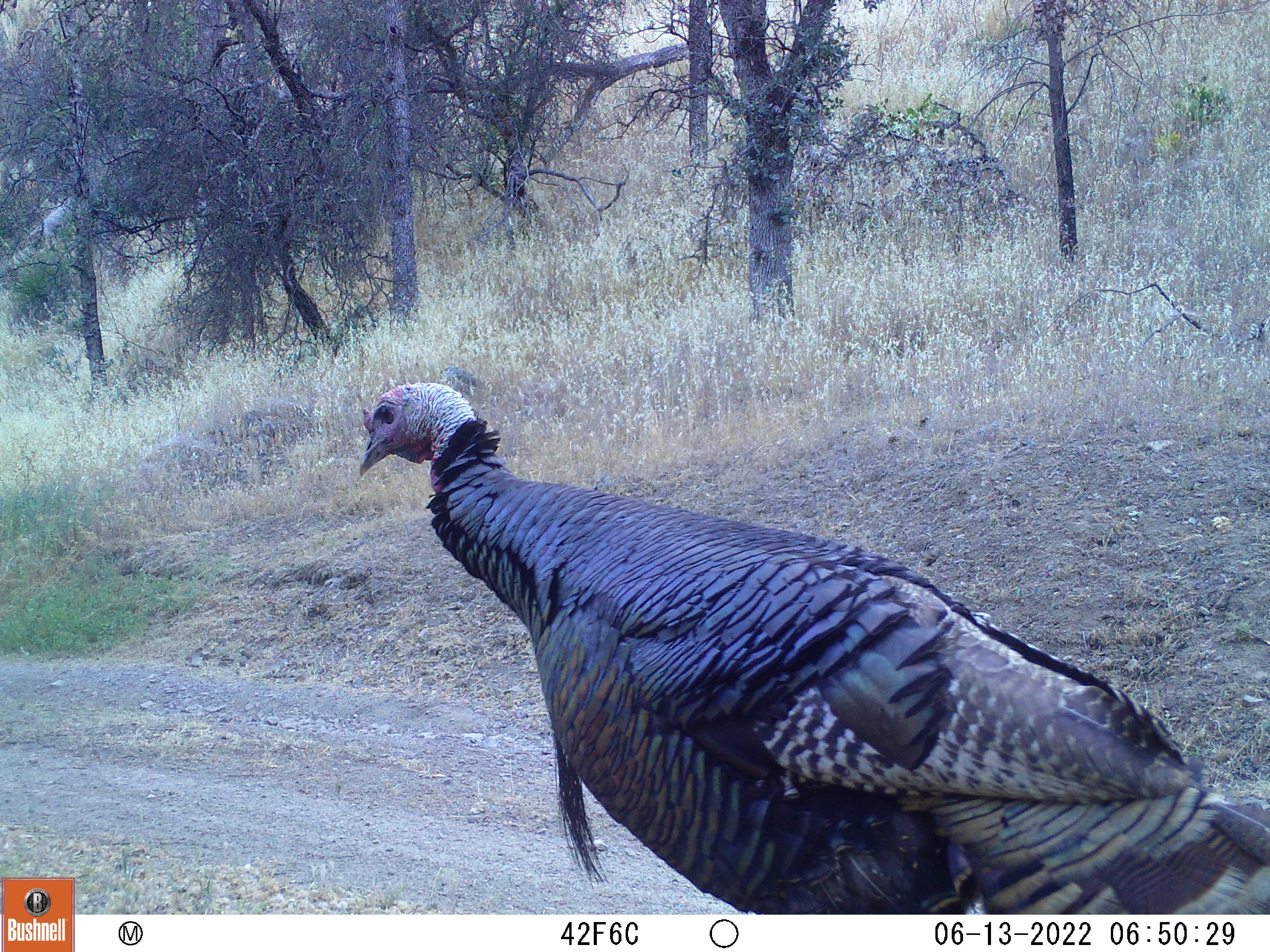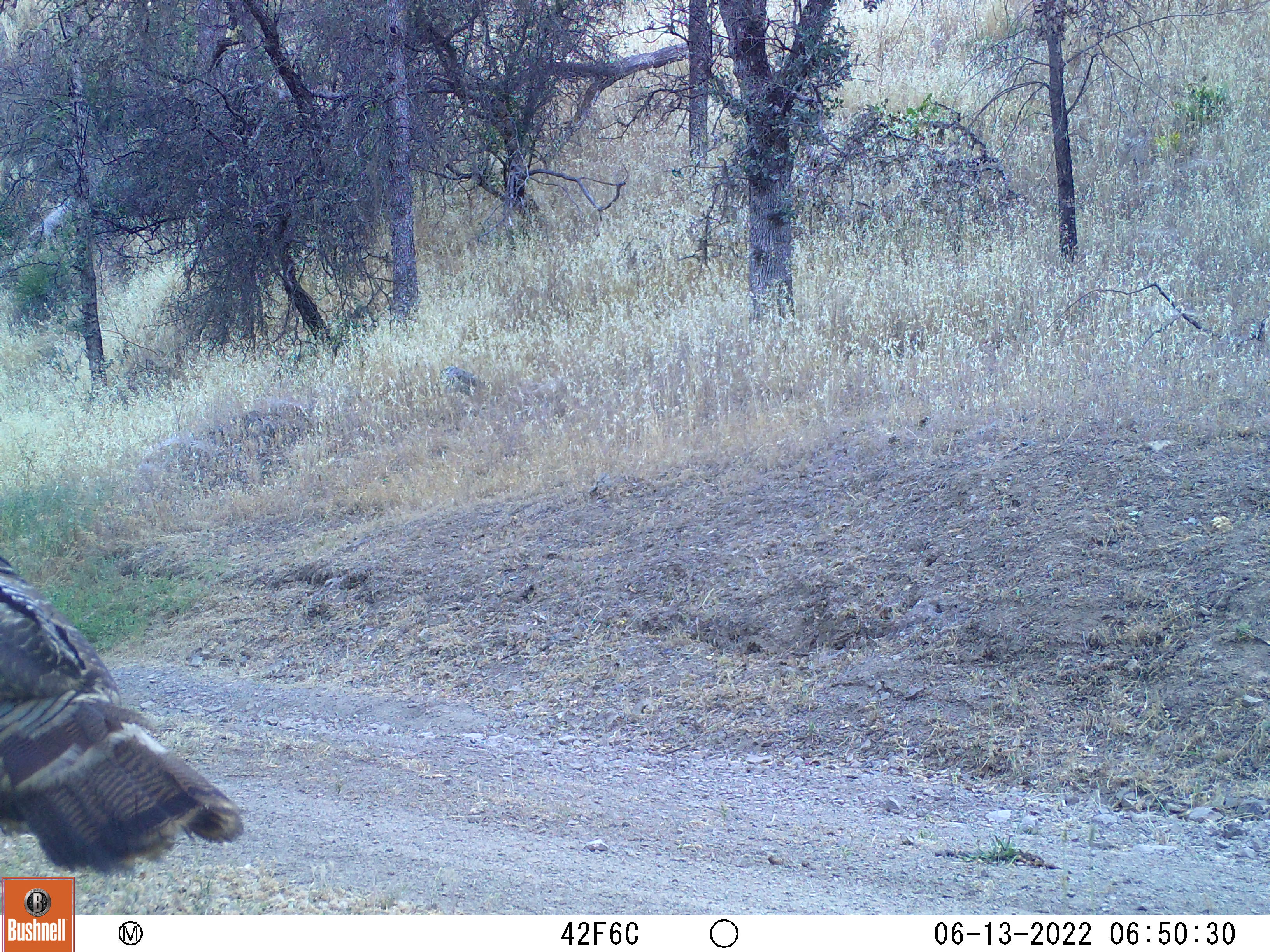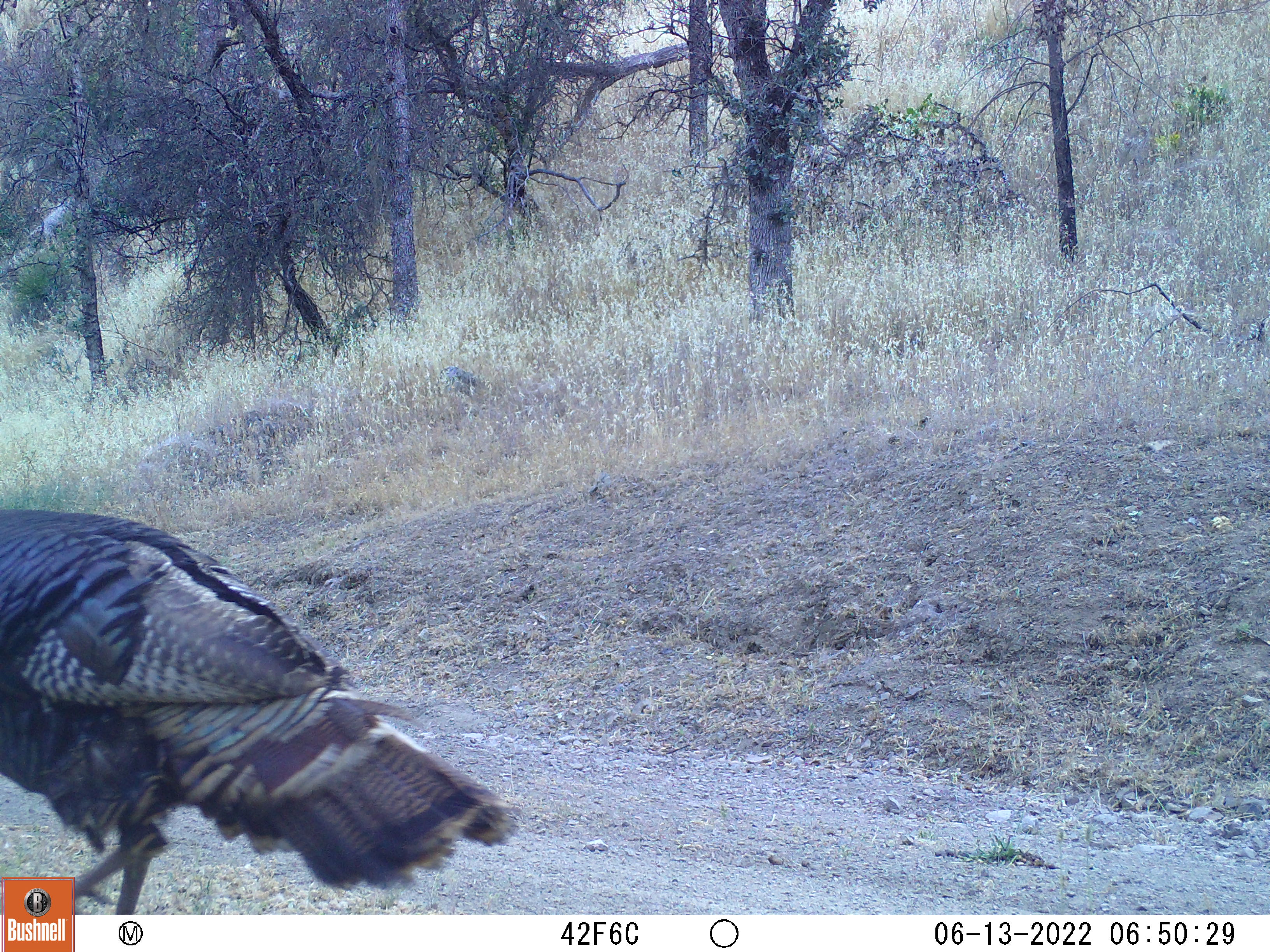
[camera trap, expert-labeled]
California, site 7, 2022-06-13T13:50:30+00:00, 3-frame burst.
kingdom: Animalia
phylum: Chordata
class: Aves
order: Galliformes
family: Phasianidae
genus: Meleagris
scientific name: Meleagris gallopavo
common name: turkey